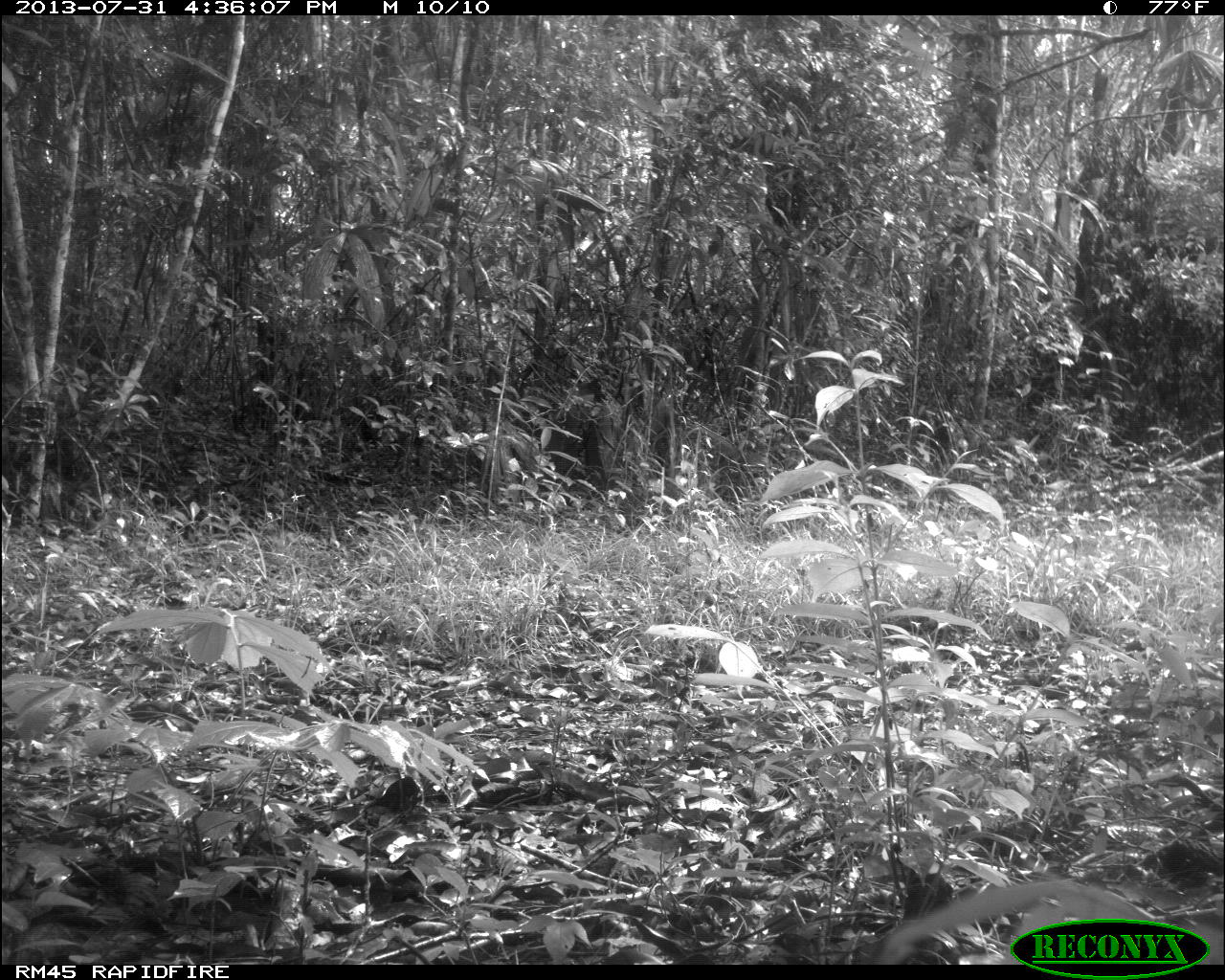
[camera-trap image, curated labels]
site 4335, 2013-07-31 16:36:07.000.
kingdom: Animalia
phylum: Chordata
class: Aves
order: Galliformes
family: Cracidae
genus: Crax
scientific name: Crax rubra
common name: great curassow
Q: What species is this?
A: Crax rubra (great curassow).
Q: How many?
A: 1.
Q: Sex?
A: Male.